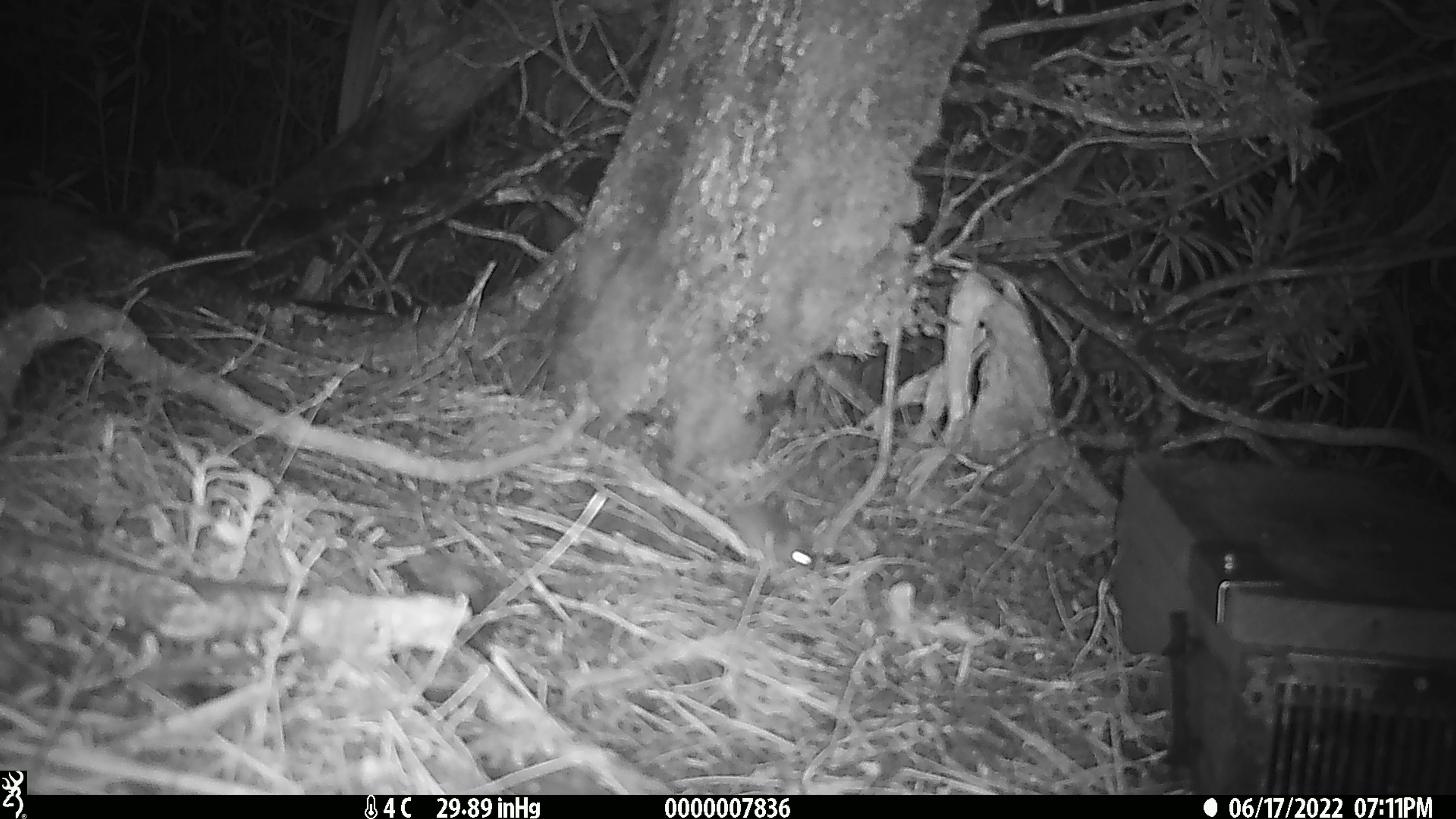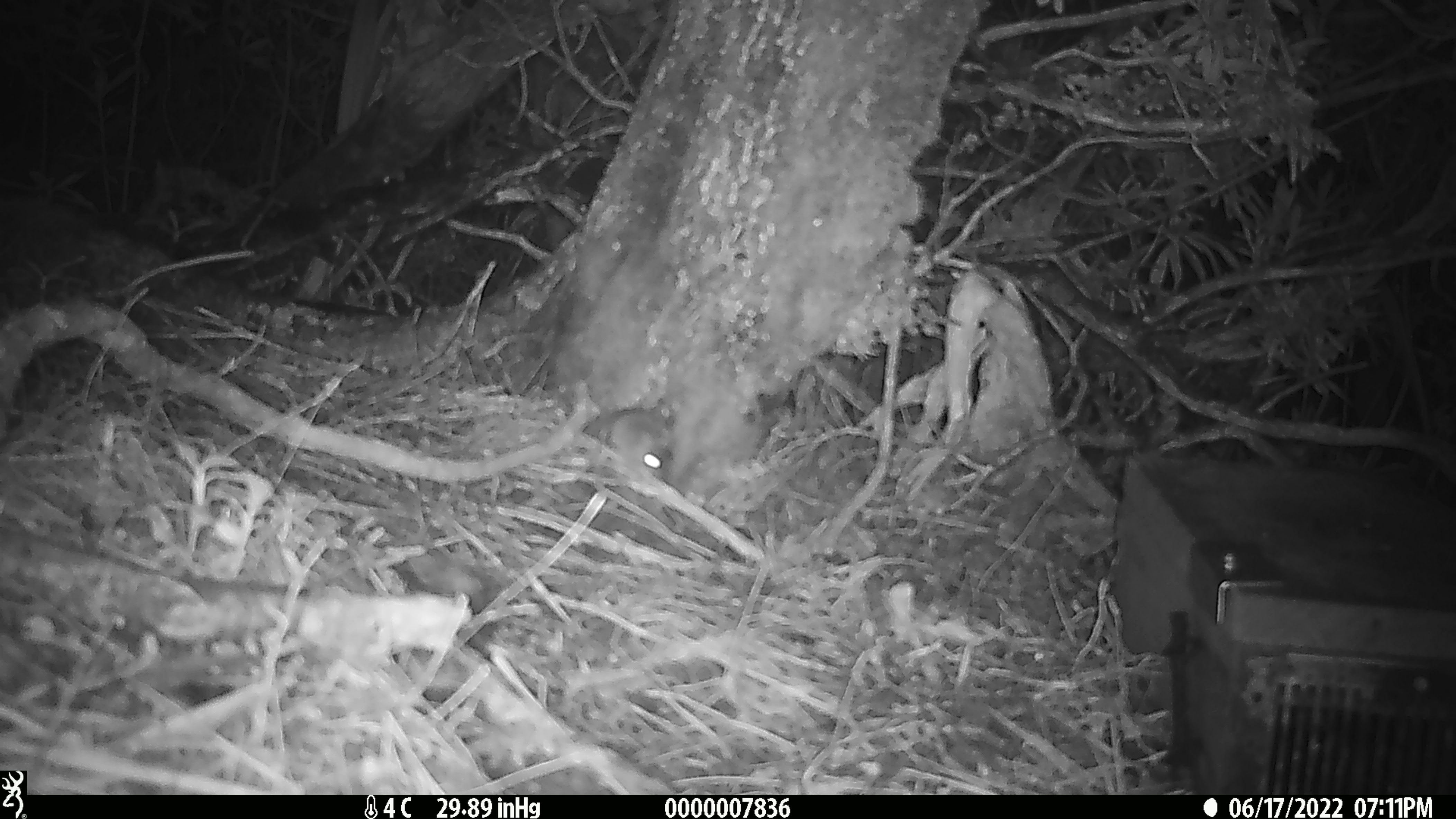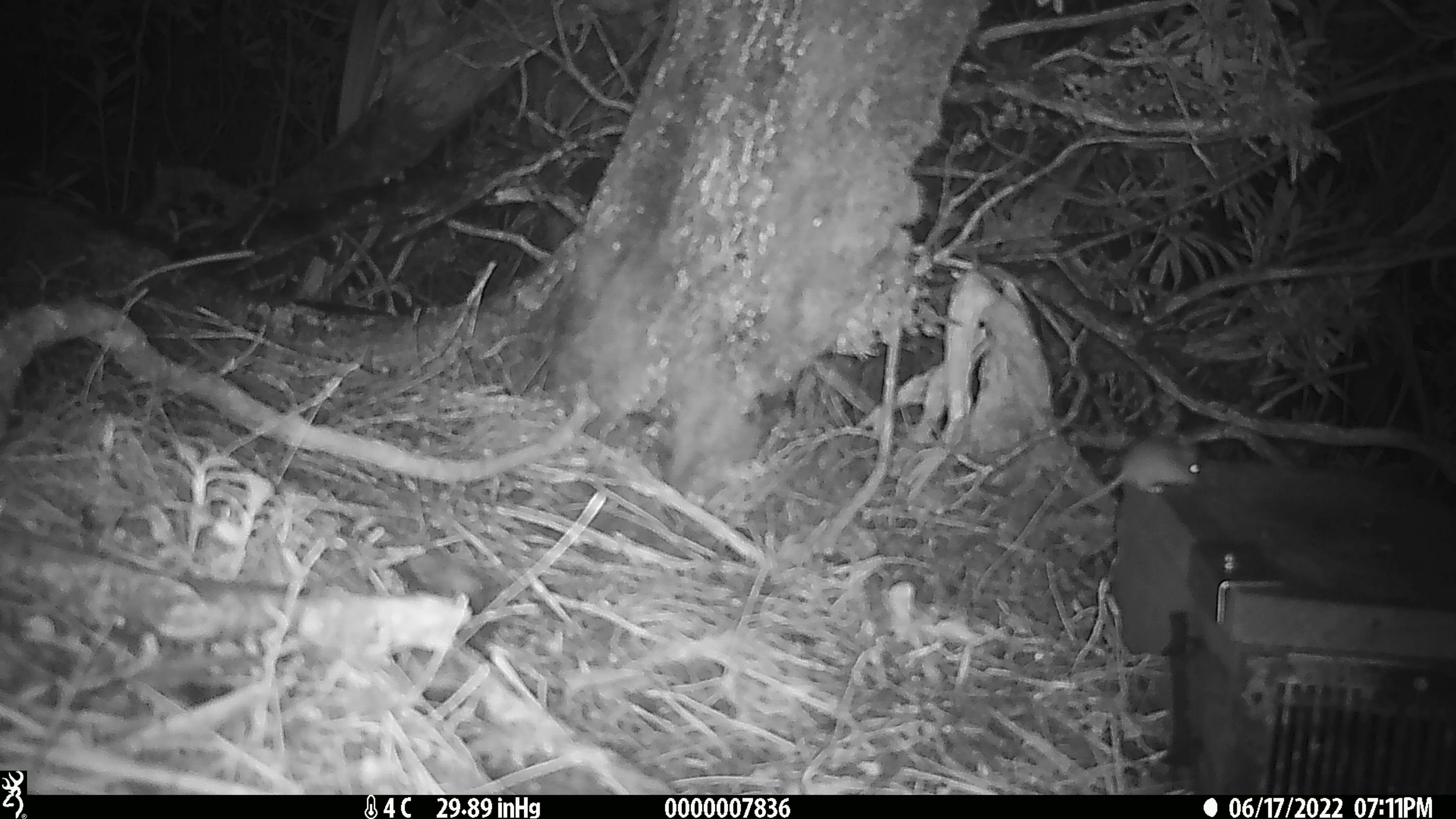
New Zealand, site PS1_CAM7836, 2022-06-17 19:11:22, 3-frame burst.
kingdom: Animalia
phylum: Chordata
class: Mammalia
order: Rodentia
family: Muridae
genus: Mus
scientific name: Mus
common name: mouse